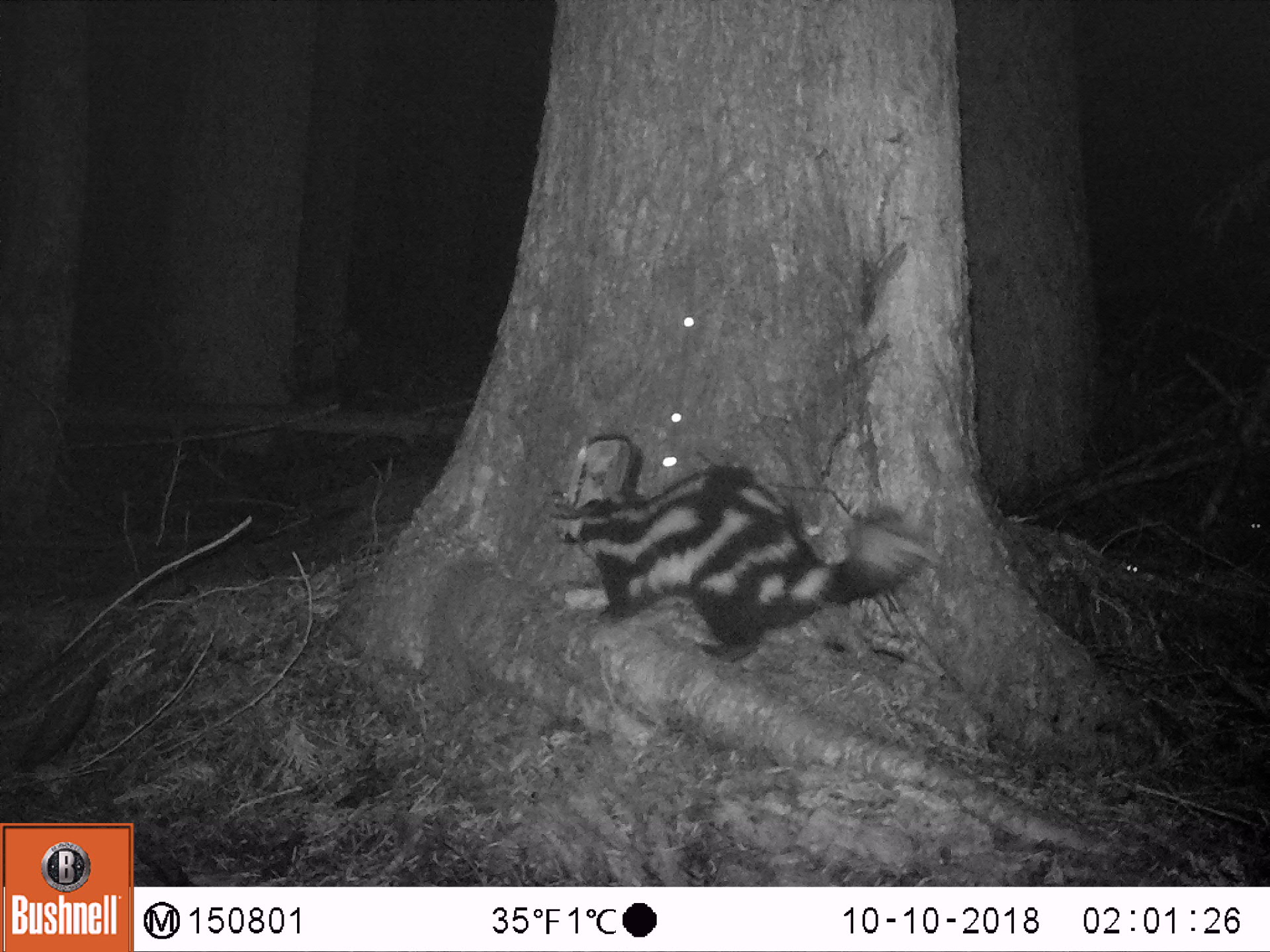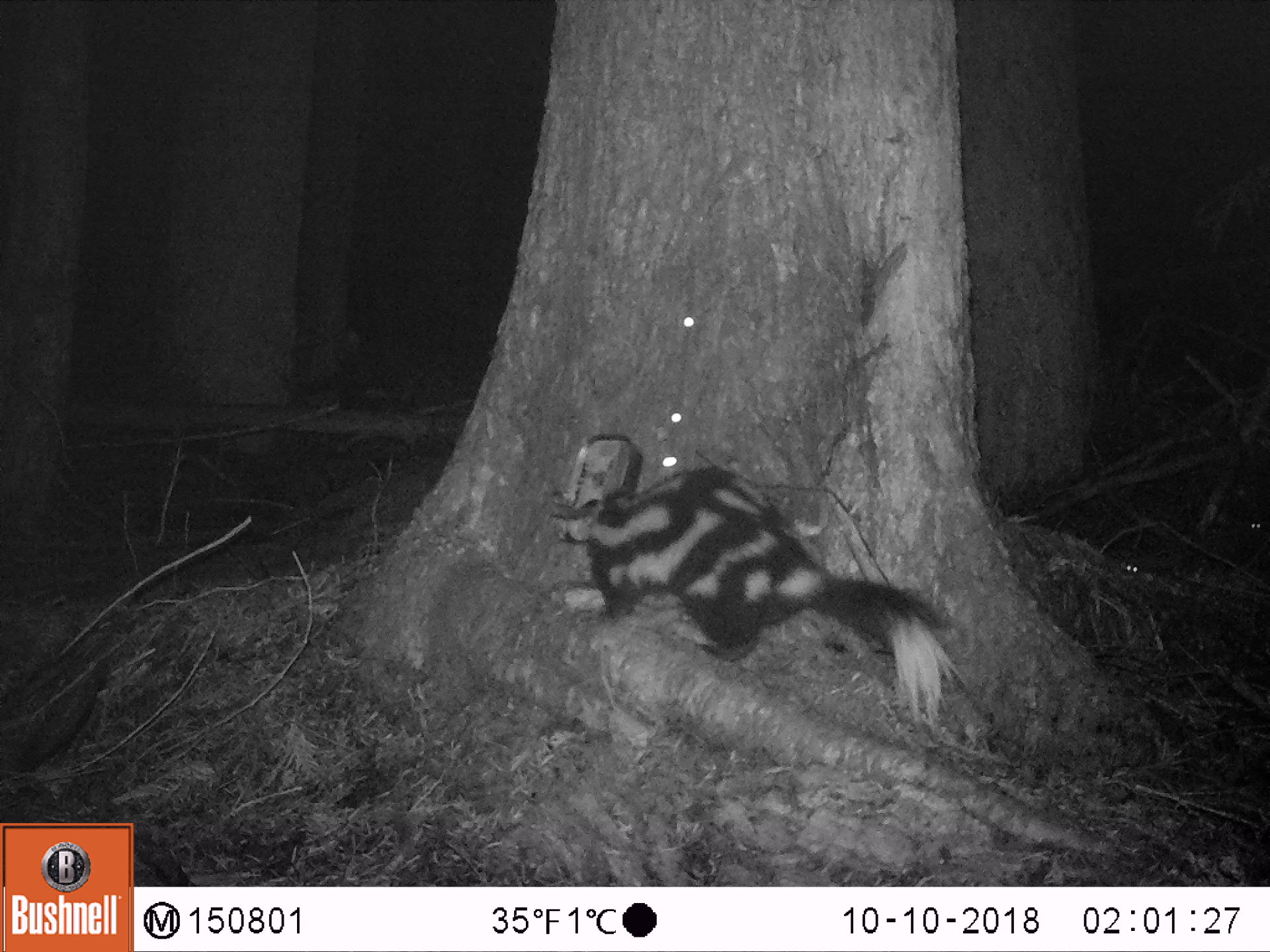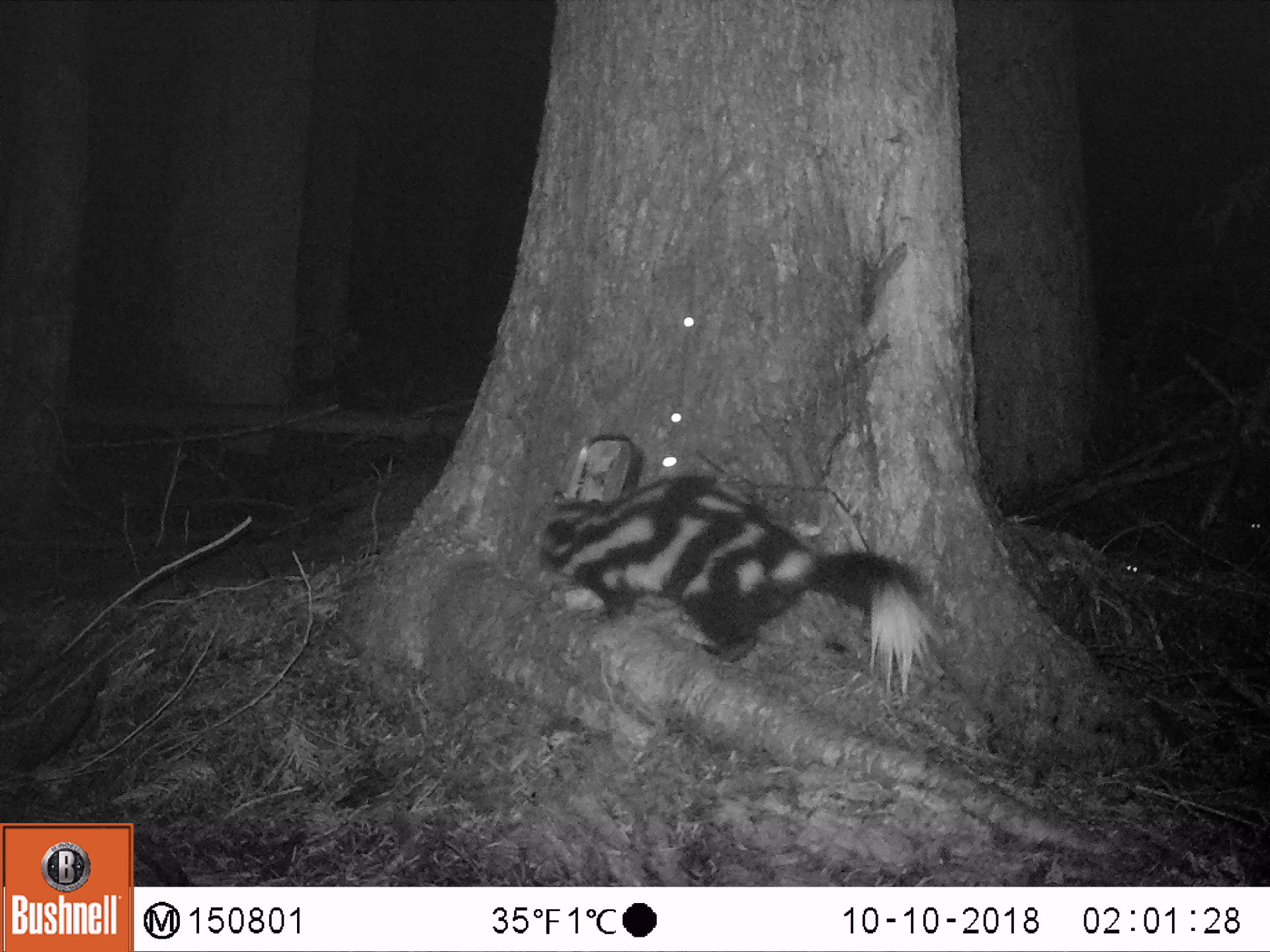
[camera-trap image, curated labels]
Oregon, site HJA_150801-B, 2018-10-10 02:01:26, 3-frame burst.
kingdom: Animalia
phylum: Chordata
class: Mammalia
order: Carnivora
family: Mephitidae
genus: Spilogale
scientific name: Spilogale gracilis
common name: western spotted skunk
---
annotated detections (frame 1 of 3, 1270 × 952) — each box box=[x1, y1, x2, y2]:
western spotted skunk: box=[530, 460, 943, 681]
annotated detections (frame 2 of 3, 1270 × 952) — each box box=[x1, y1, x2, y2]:
western spotted skunk: box=[566, 448, 982, 756]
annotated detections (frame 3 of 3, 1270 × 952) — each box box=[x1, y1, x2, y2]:
western spotted skunk: box=[511, 442, 943, 719]